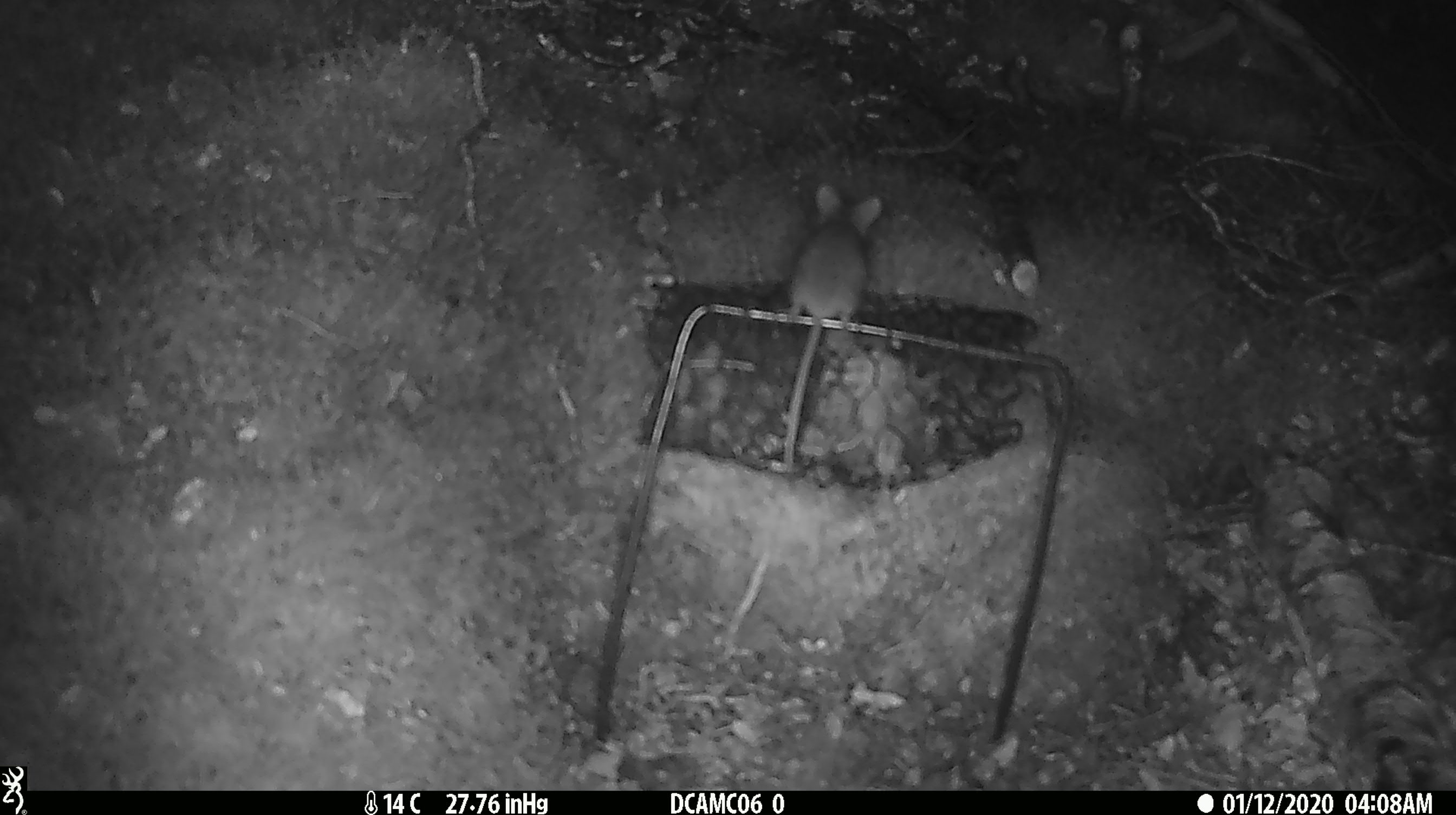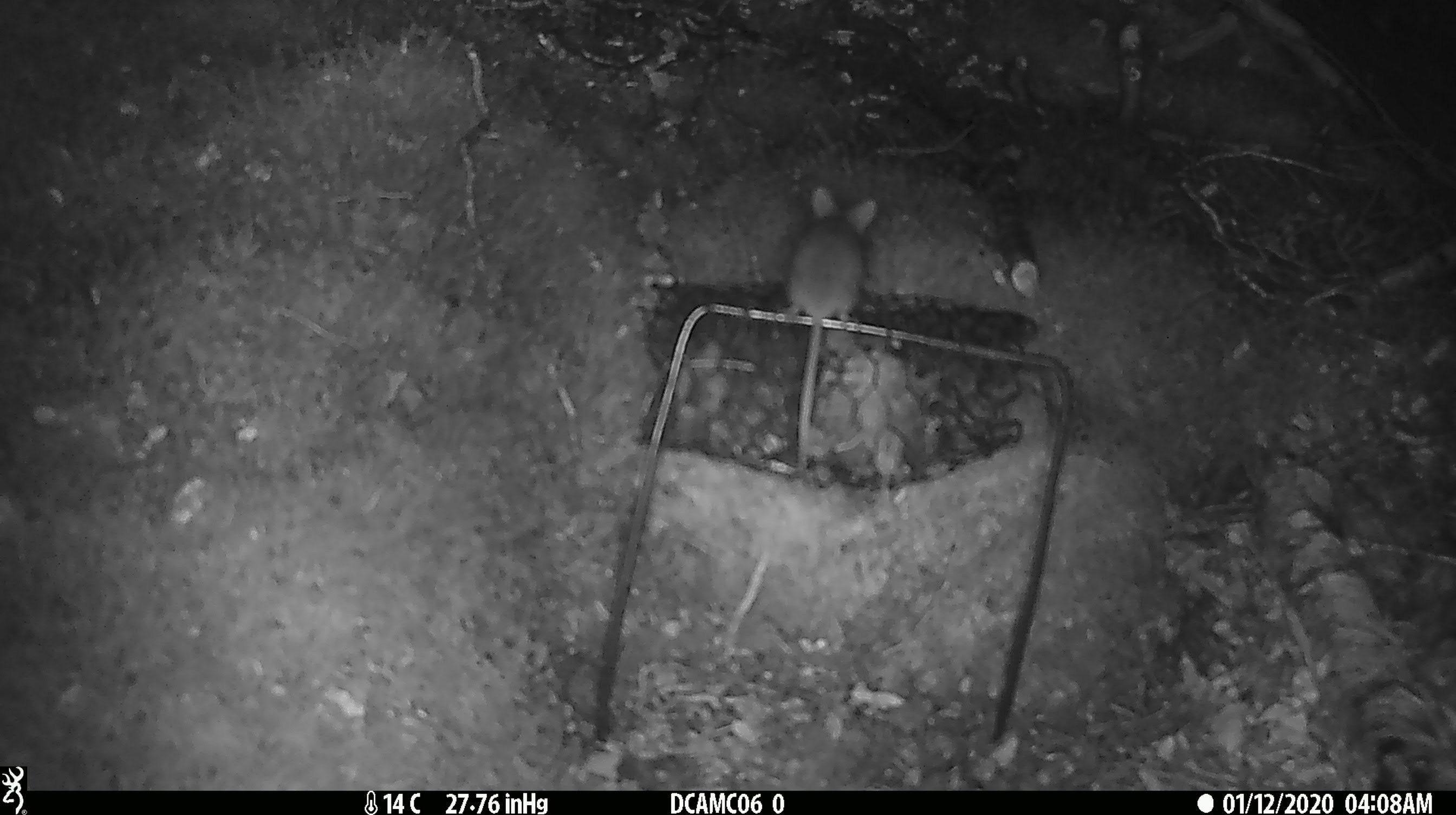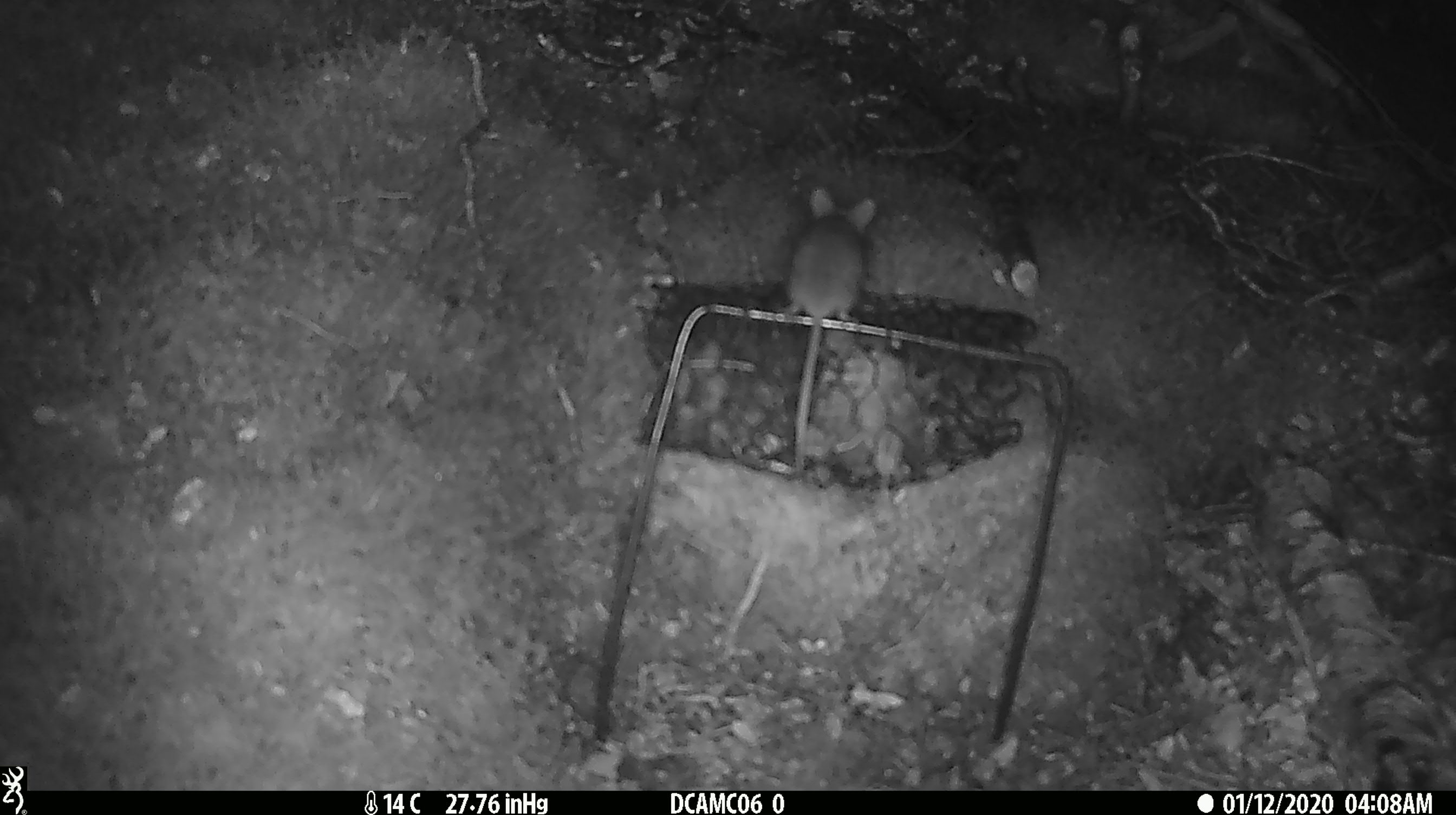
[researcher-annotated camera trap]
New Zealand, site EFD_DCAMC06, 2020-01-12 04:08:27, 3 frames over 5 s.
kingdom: Animalia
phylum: Chordata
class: Mammalia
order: Rodentia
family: Muridae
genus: Mus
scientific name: Mus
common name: mouse